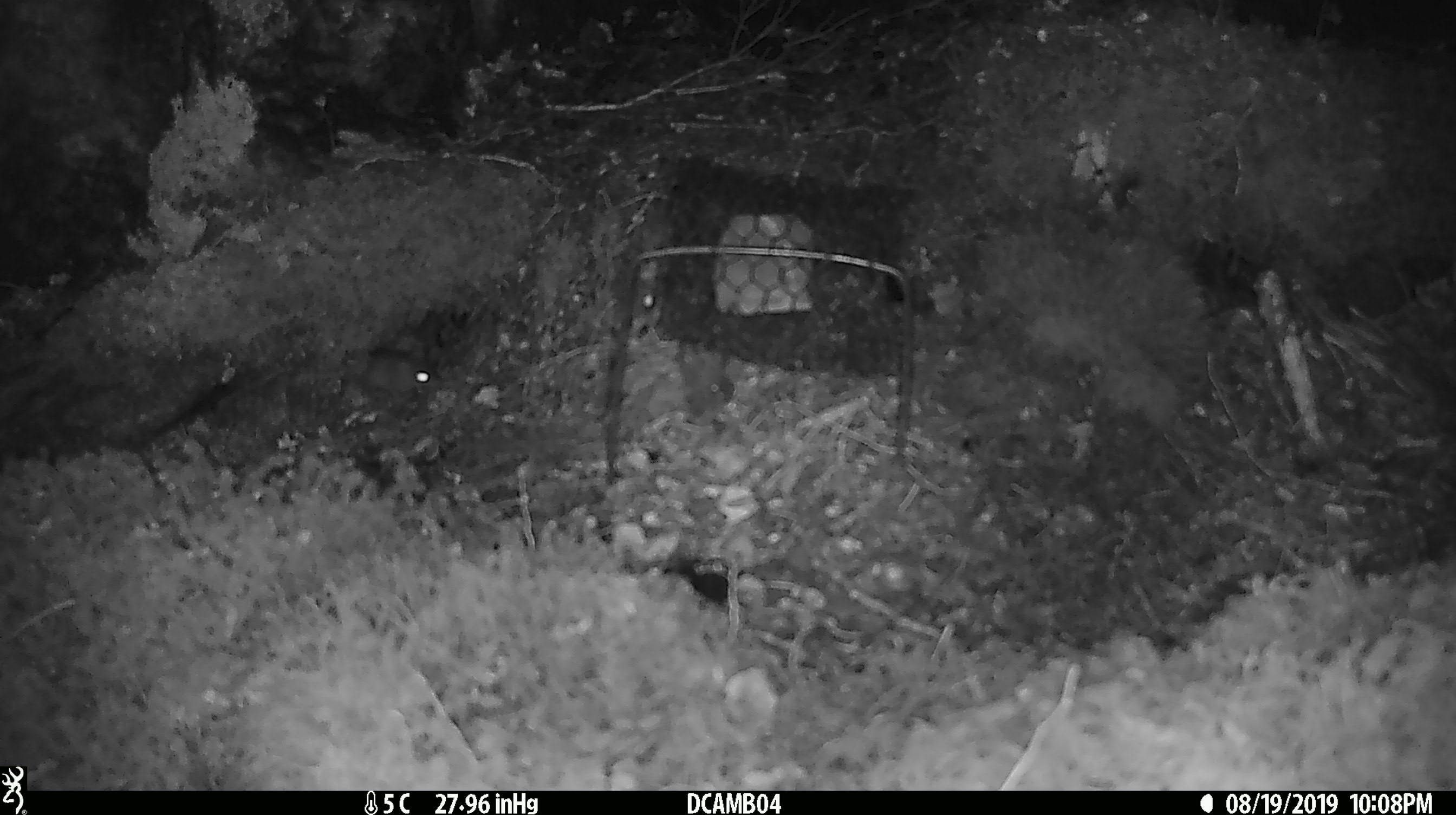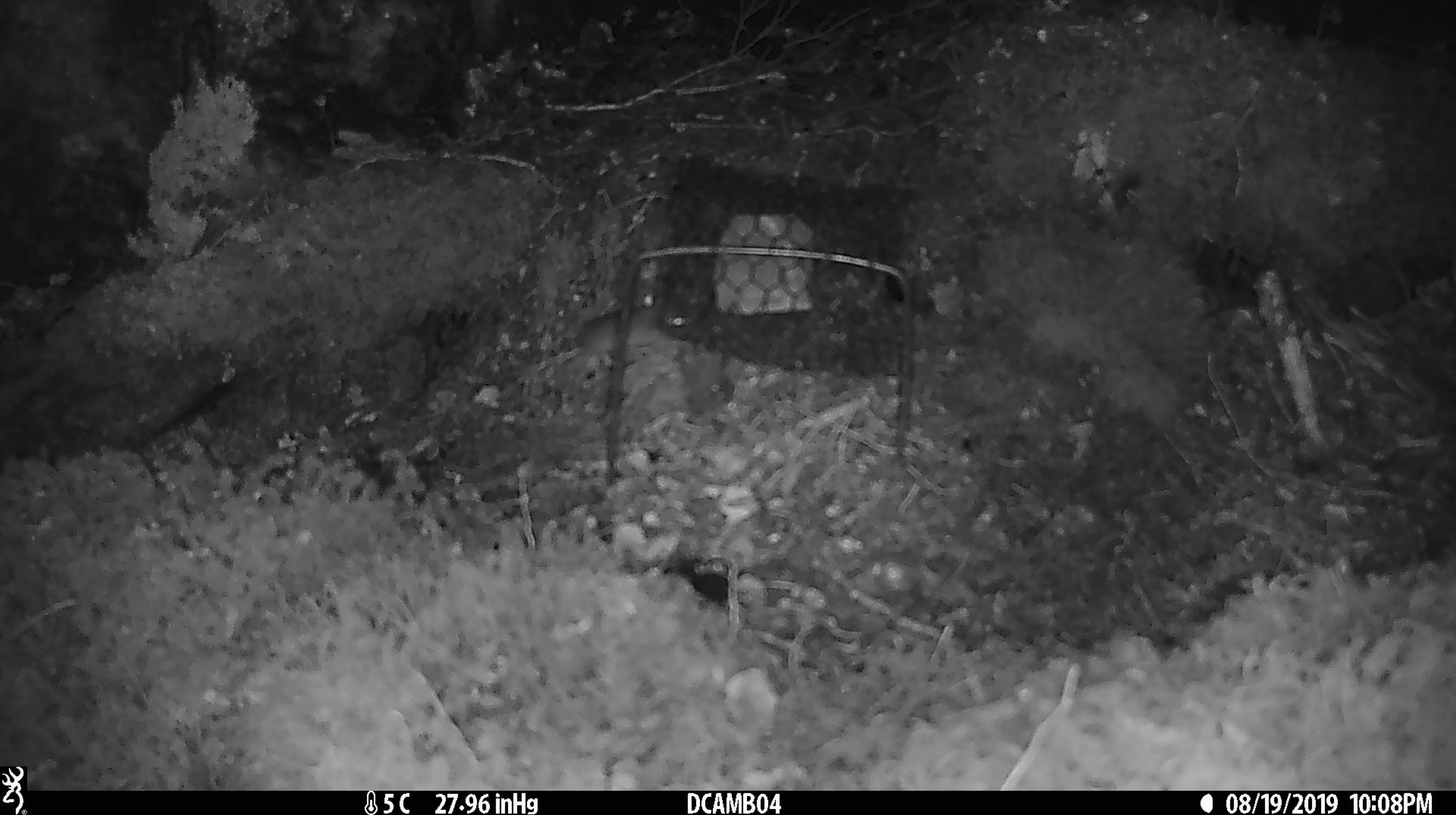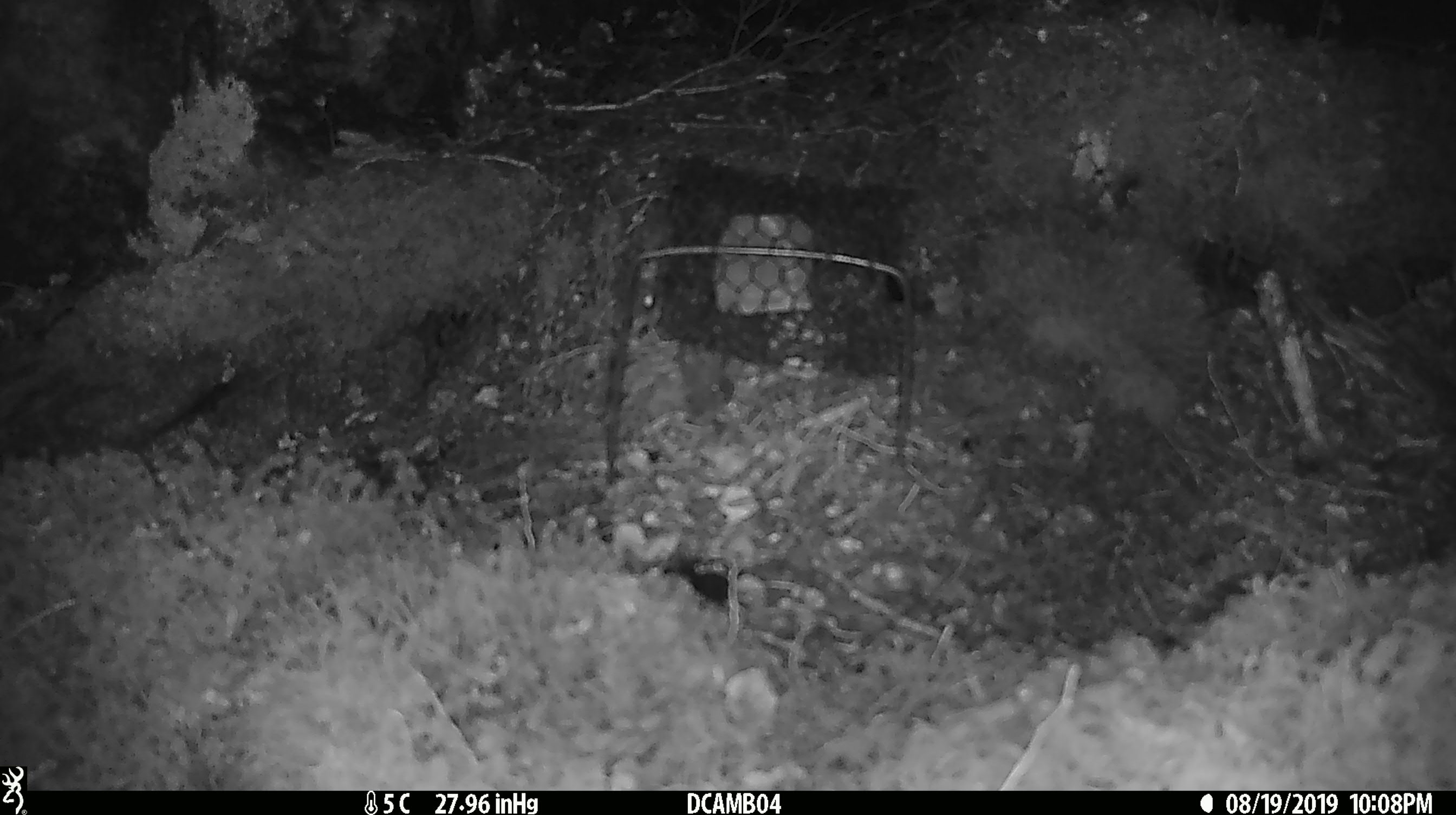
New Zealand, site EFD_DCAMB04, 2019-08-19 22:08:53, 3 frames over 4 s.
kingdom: Animalia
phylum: Chordata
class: Mammalia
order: Rodentia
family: Muridae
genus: Mus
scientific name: Mus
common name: mouse